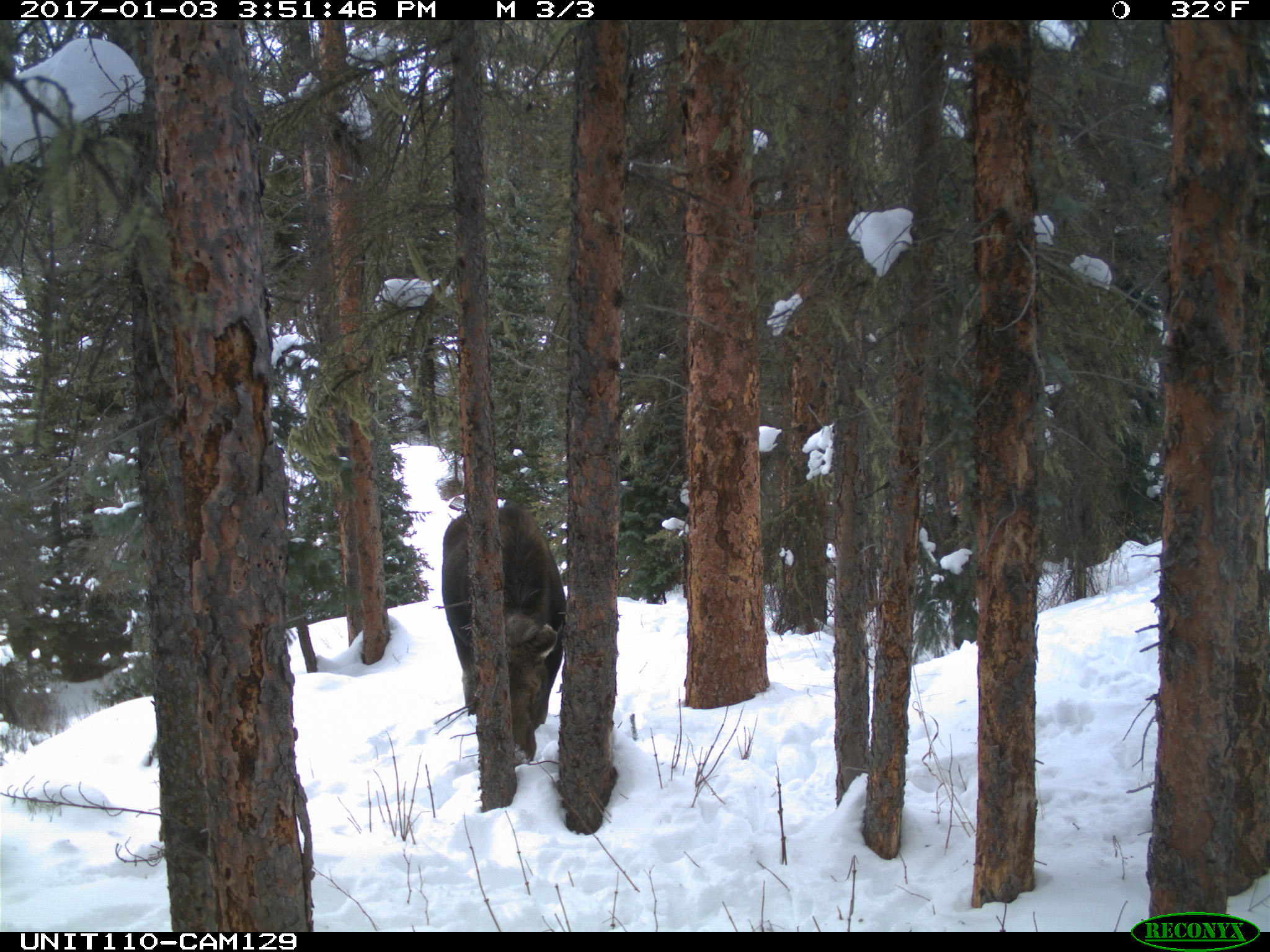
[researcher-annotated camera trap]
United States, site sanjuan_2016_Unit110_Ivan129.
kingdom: Animalia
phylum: Chordata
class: Mammalia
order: Artiodactyla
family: Cervidae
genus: Alces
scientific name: Alces alces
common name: moose